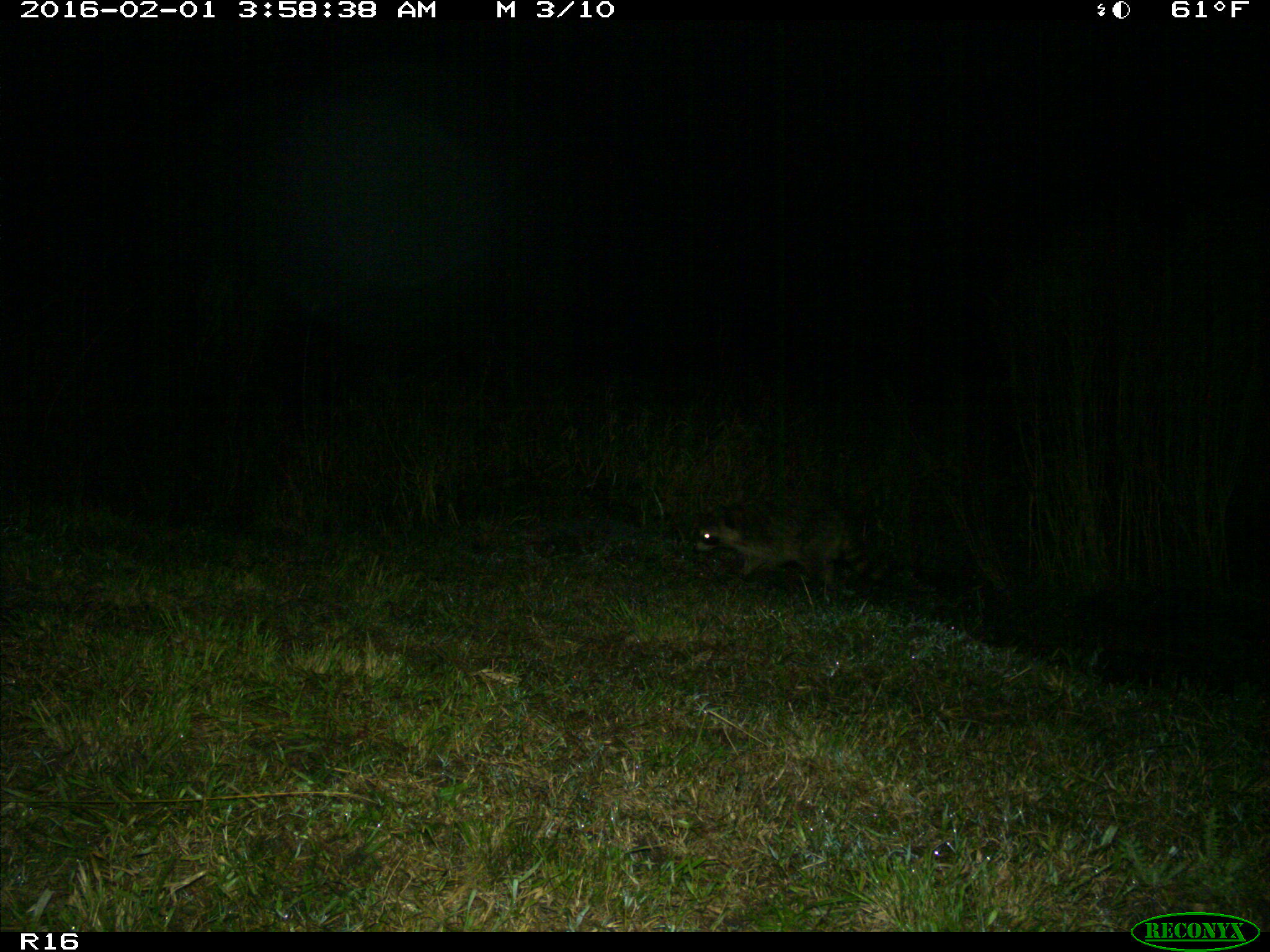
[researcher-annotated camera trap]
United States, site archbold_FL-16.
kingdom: Animalia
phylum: Chordata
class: Mammalia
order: Carnivora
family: Procyonidae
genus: Procyon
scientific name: Procyon lotor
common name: common raccoon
Procyon lotor (common raccoon).